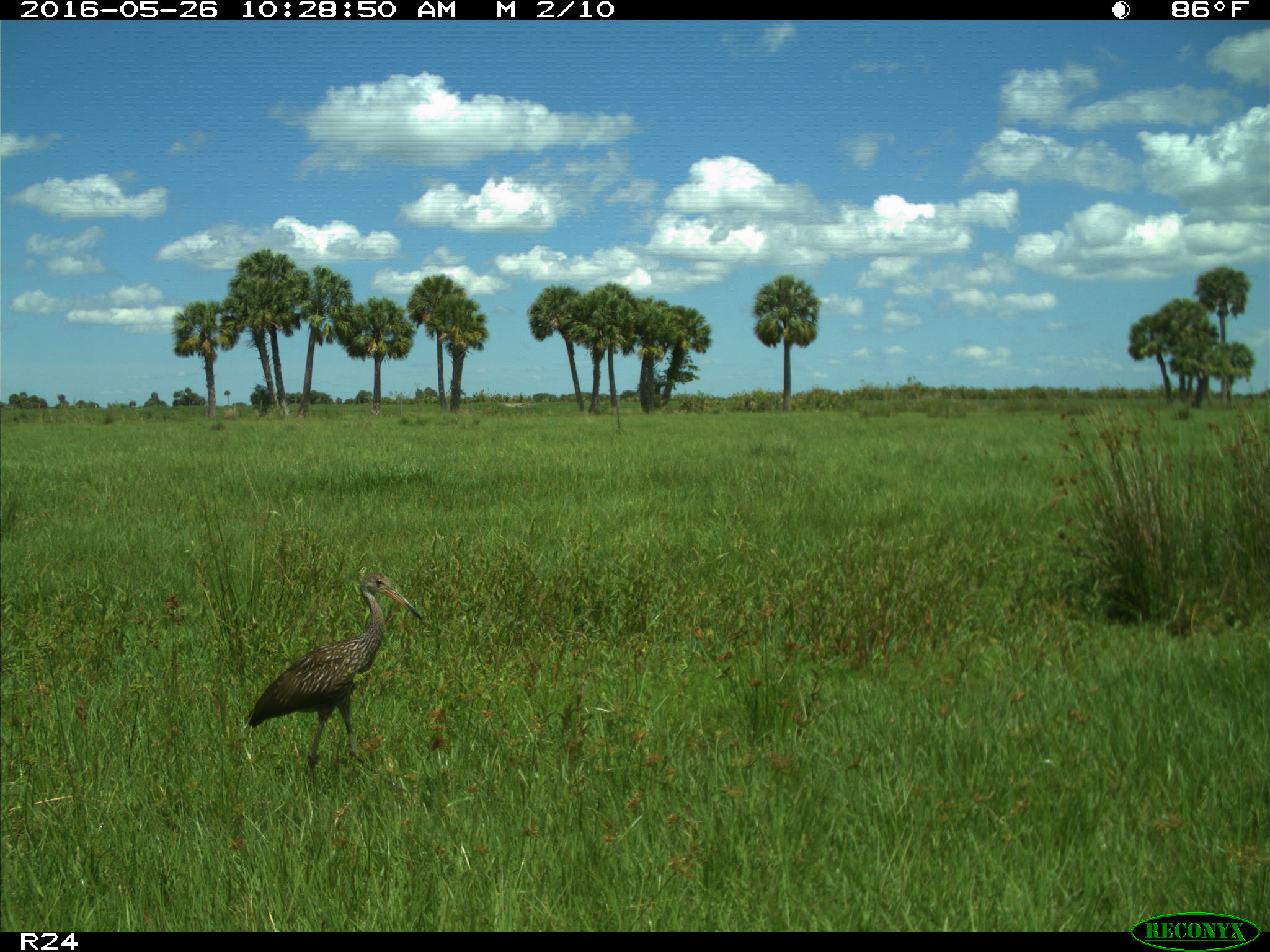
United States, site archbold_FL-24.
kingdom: Animalia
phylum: Chordata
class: Aves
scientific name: Aves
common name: birds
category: unidentified bird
Unidentified bird (birds) (Aves).